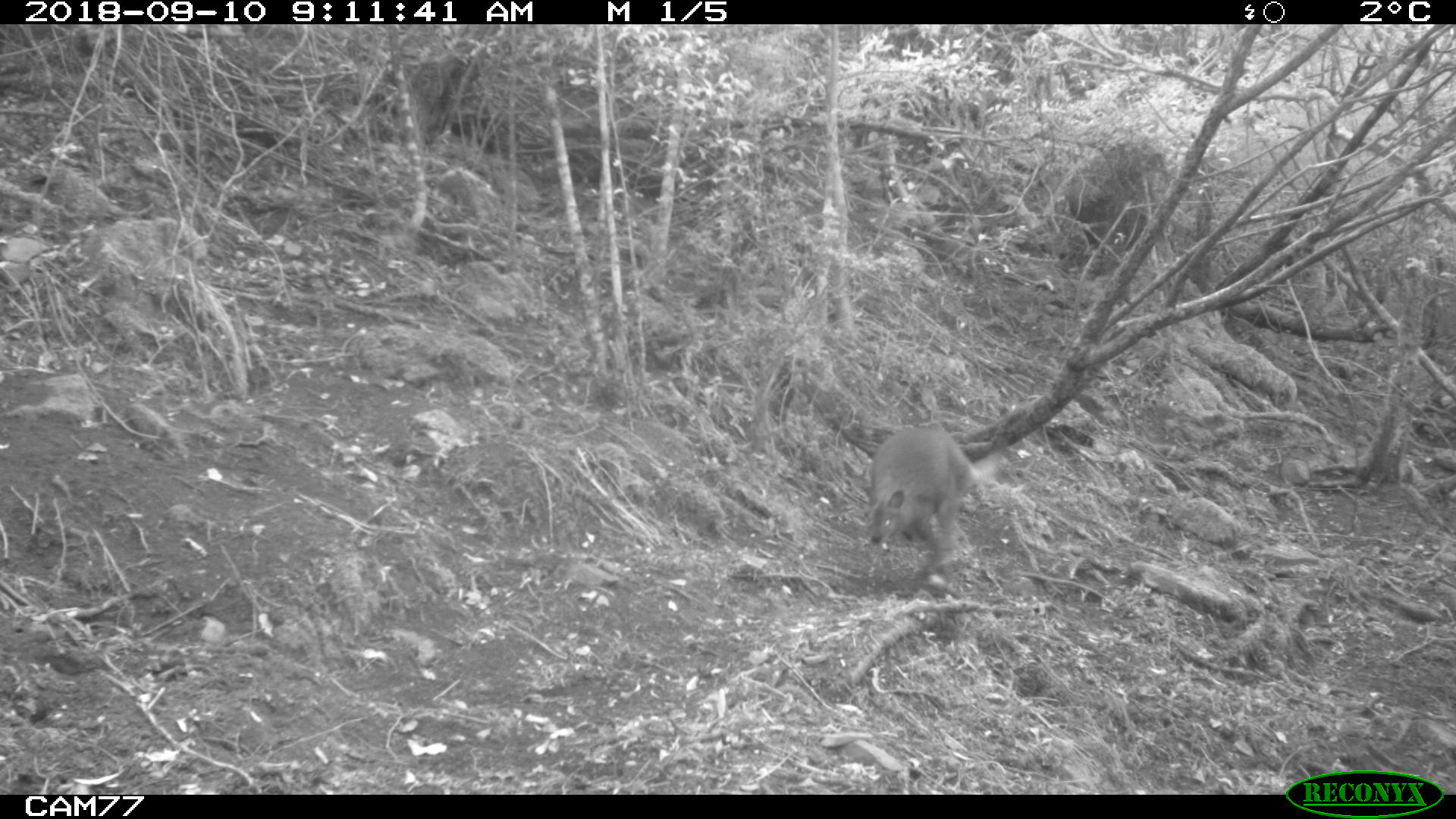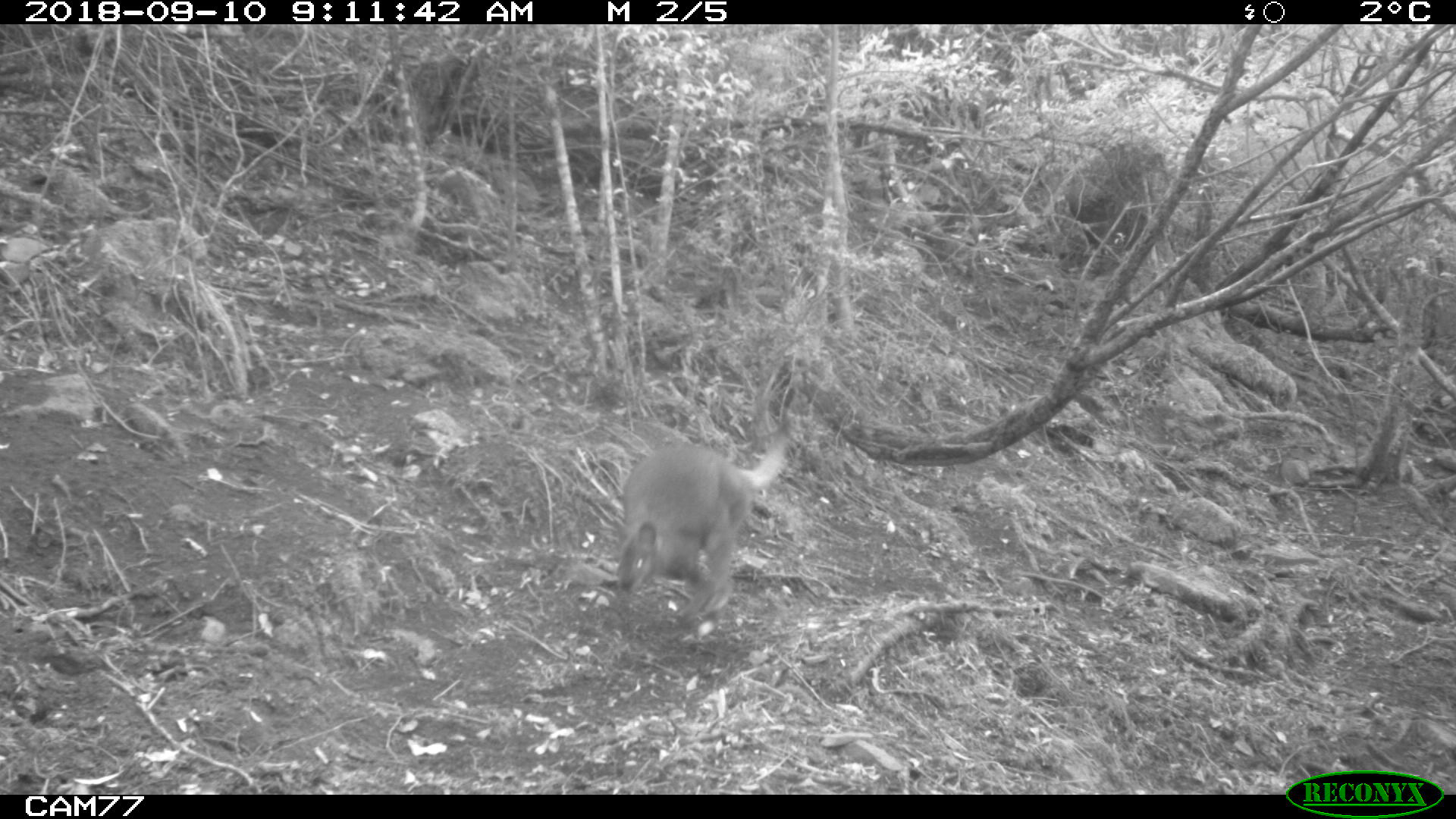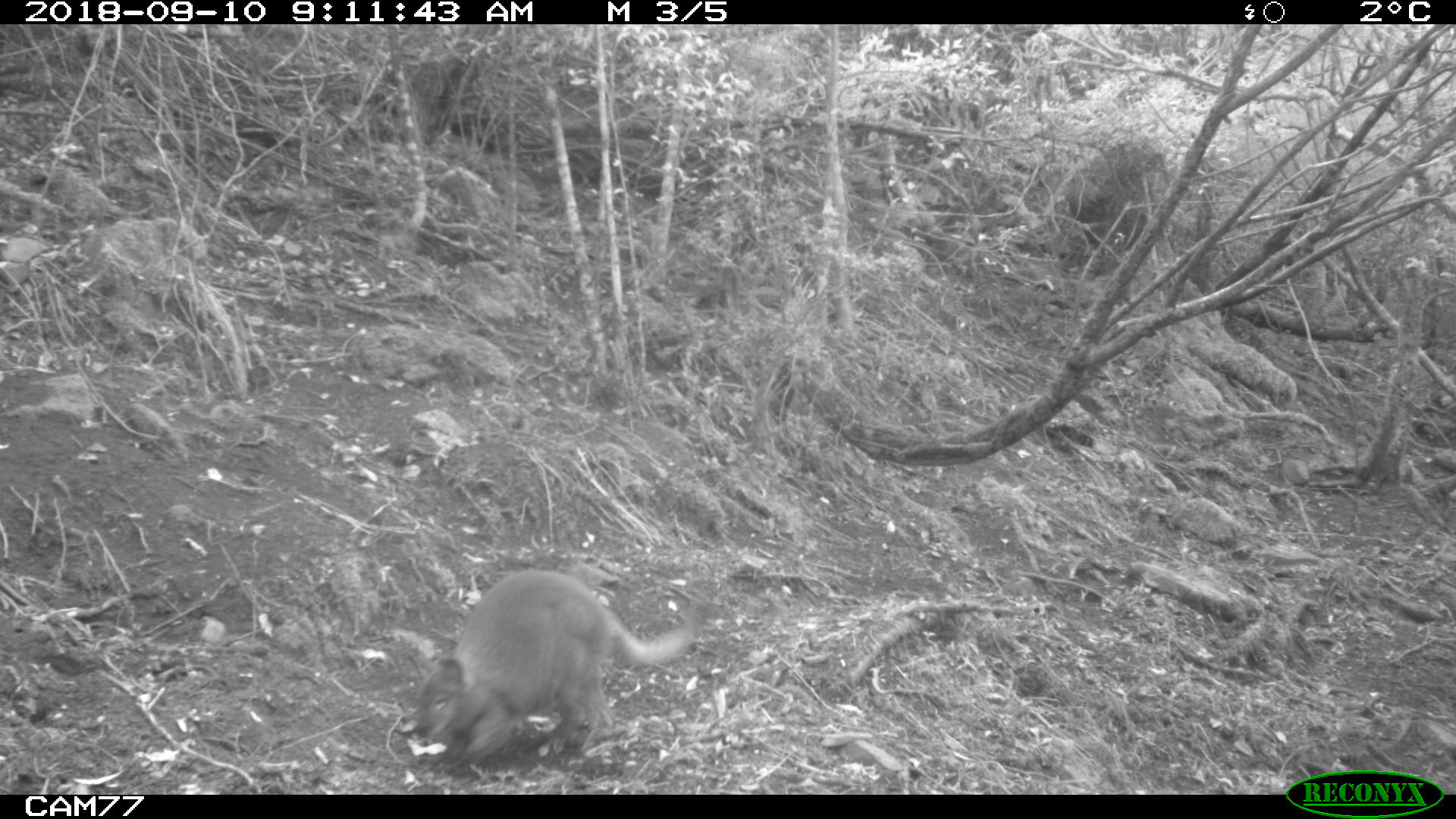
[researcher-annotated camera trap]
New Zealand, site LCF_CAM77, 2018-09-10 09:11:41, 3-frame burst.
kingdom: Animalia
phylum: Chordata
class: Mammalia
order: Diprotodontia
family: Macropodidae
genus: Notamacropus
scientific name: Notamacropus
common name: wallaby